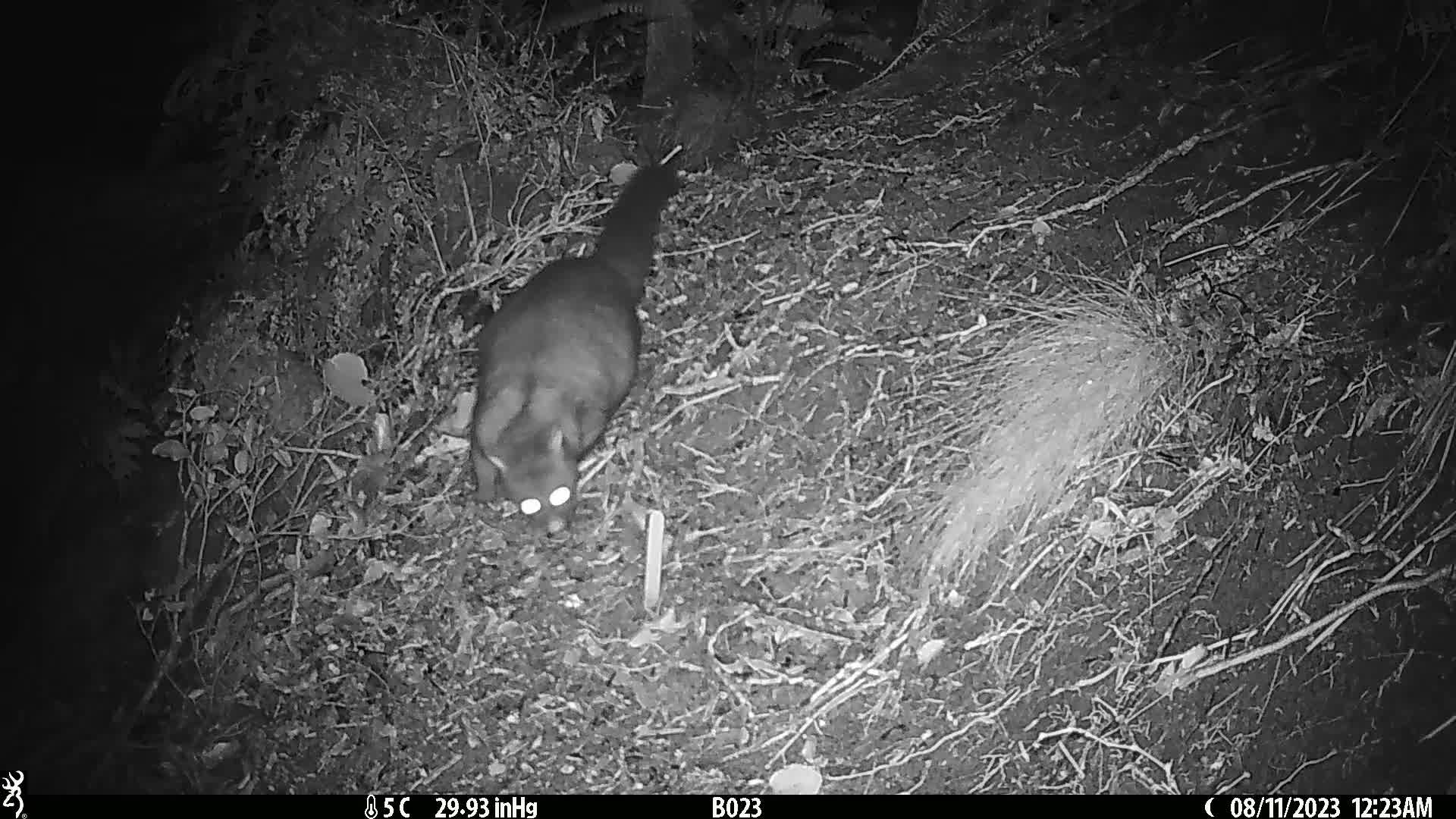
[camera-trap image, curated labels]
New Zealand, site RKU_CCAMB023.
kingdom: Animalia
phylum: Chordata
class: Mammalia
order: Diprotodontia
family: Phalangeridae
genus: Trichosurus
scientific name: Trichosurus vulpecula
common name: common brushtail possum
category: possum